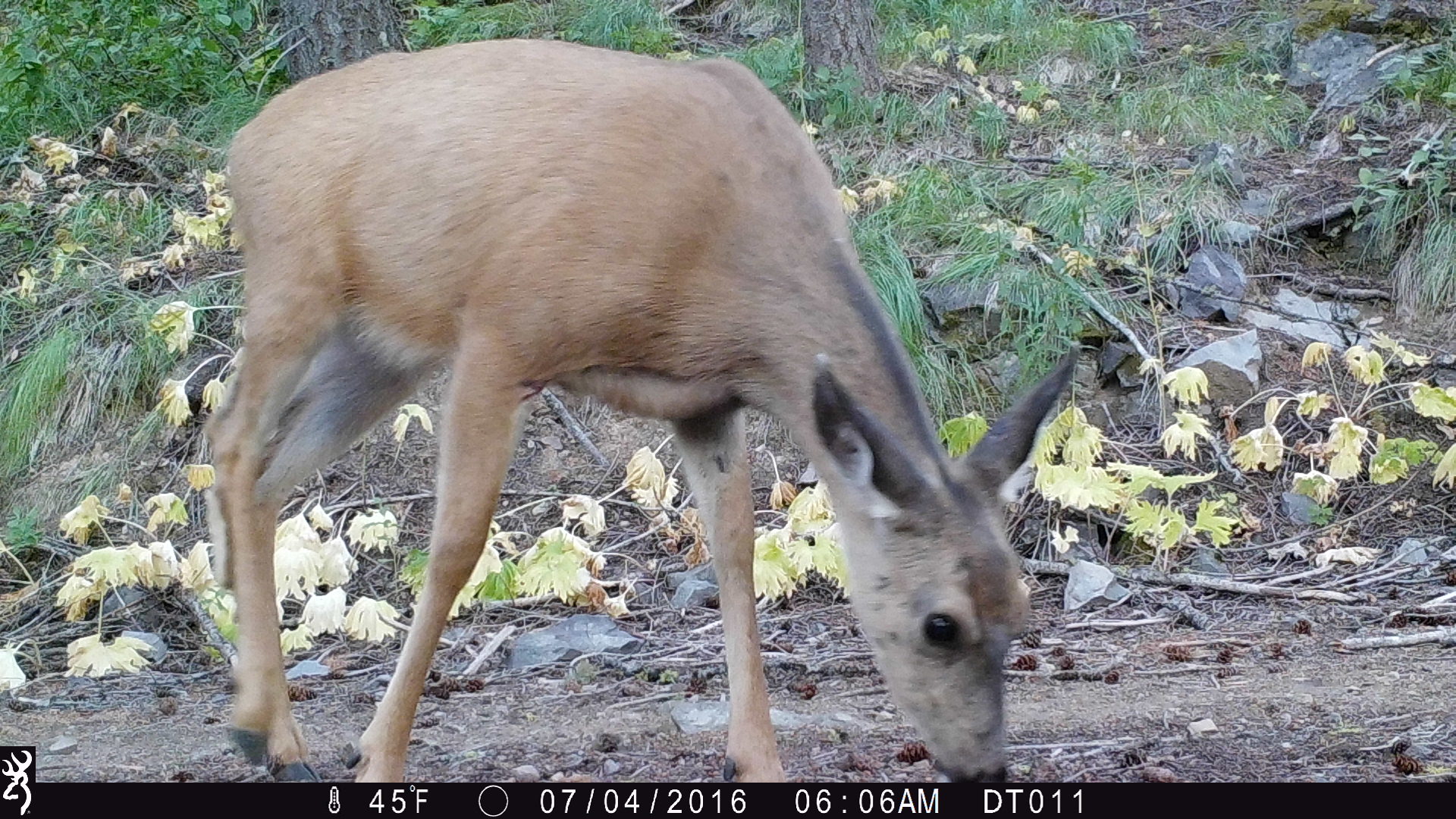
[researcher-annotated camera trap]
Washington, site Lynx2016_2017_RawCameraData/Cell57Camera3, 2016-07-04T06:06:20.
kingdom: Animalia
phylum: Chordata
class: Mammalia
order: Artiodactyla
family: Cervidae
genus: Odocoileus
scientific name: Odocoileus hemionus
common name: mule deer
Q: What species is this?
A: Odocoileus hemionus (mule deer).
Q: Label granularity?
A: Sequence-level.